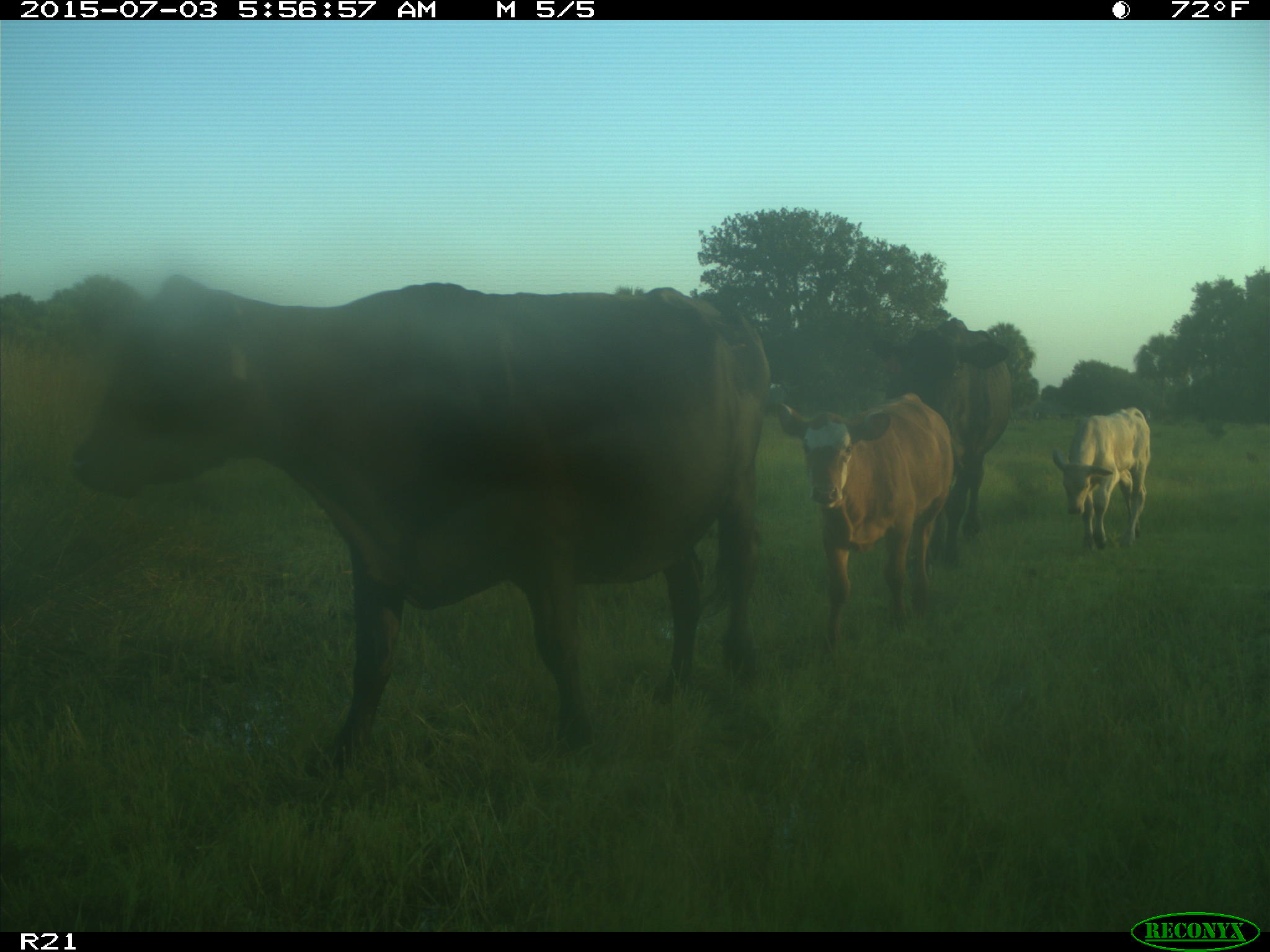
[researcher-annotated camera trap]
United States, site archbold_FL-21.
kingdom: Animalia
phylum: Chordata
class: Mammalia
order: Artiodactyla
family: Bovidae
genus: Bos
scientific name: Bos taurus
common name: domestic cow